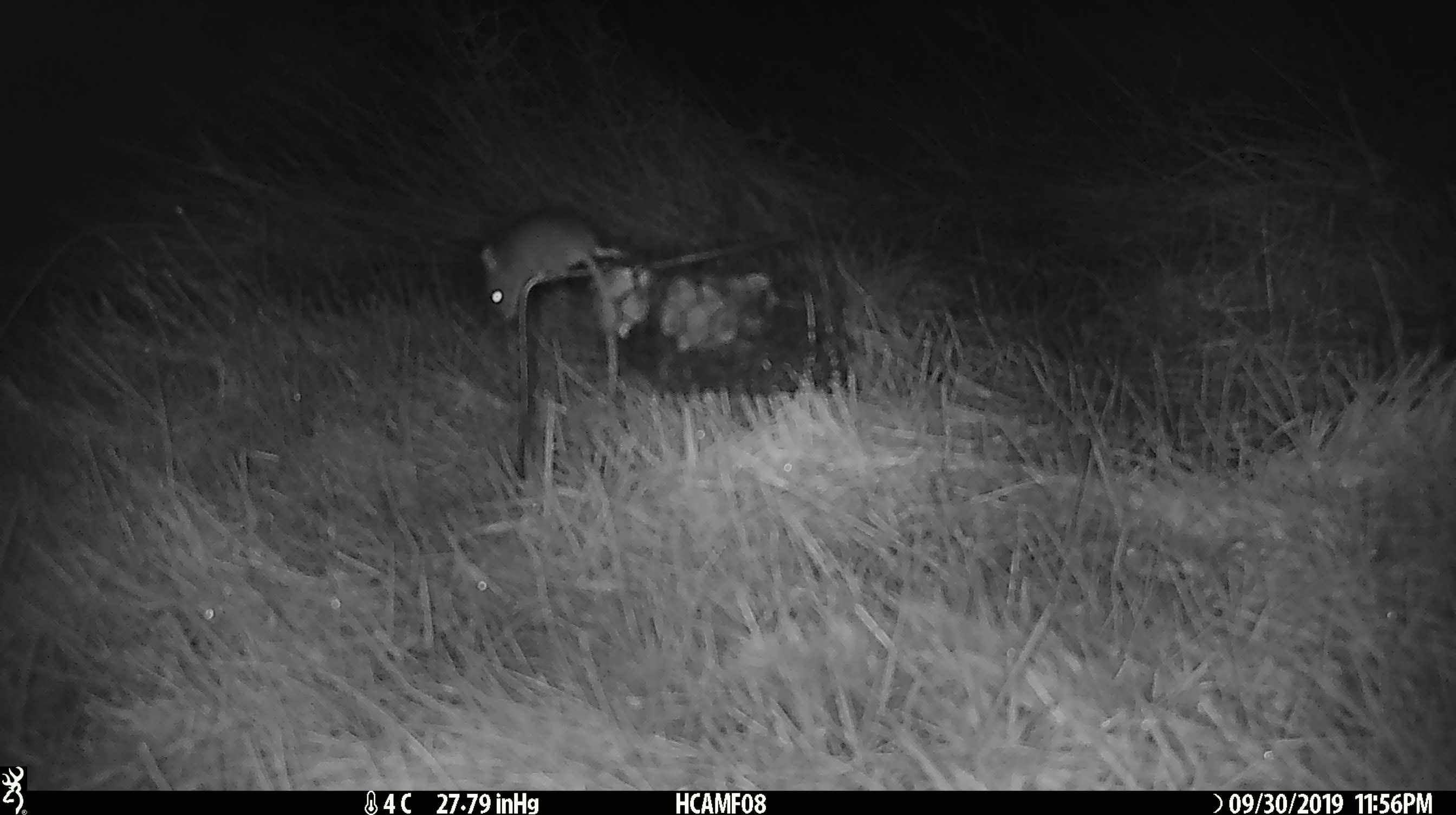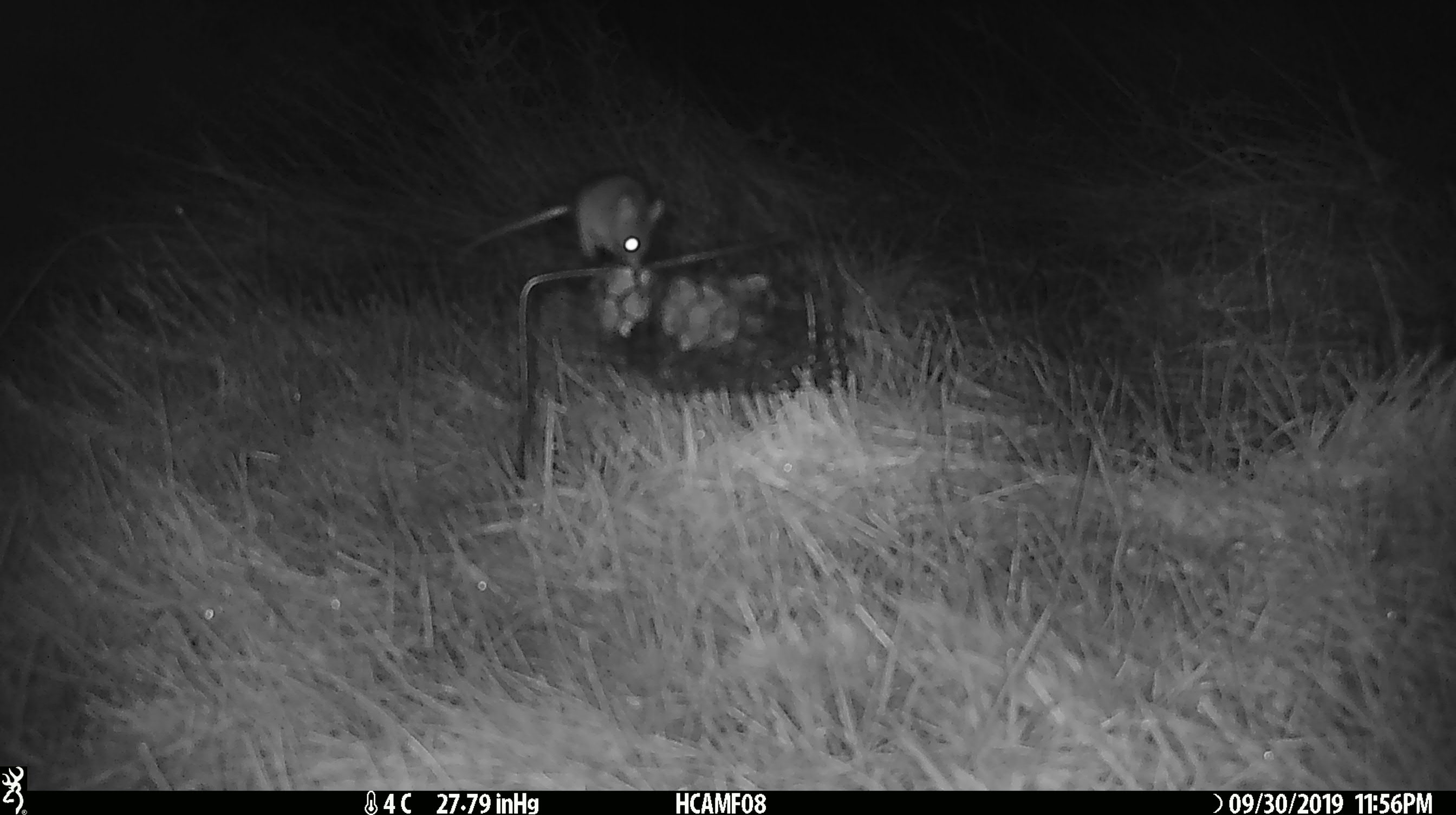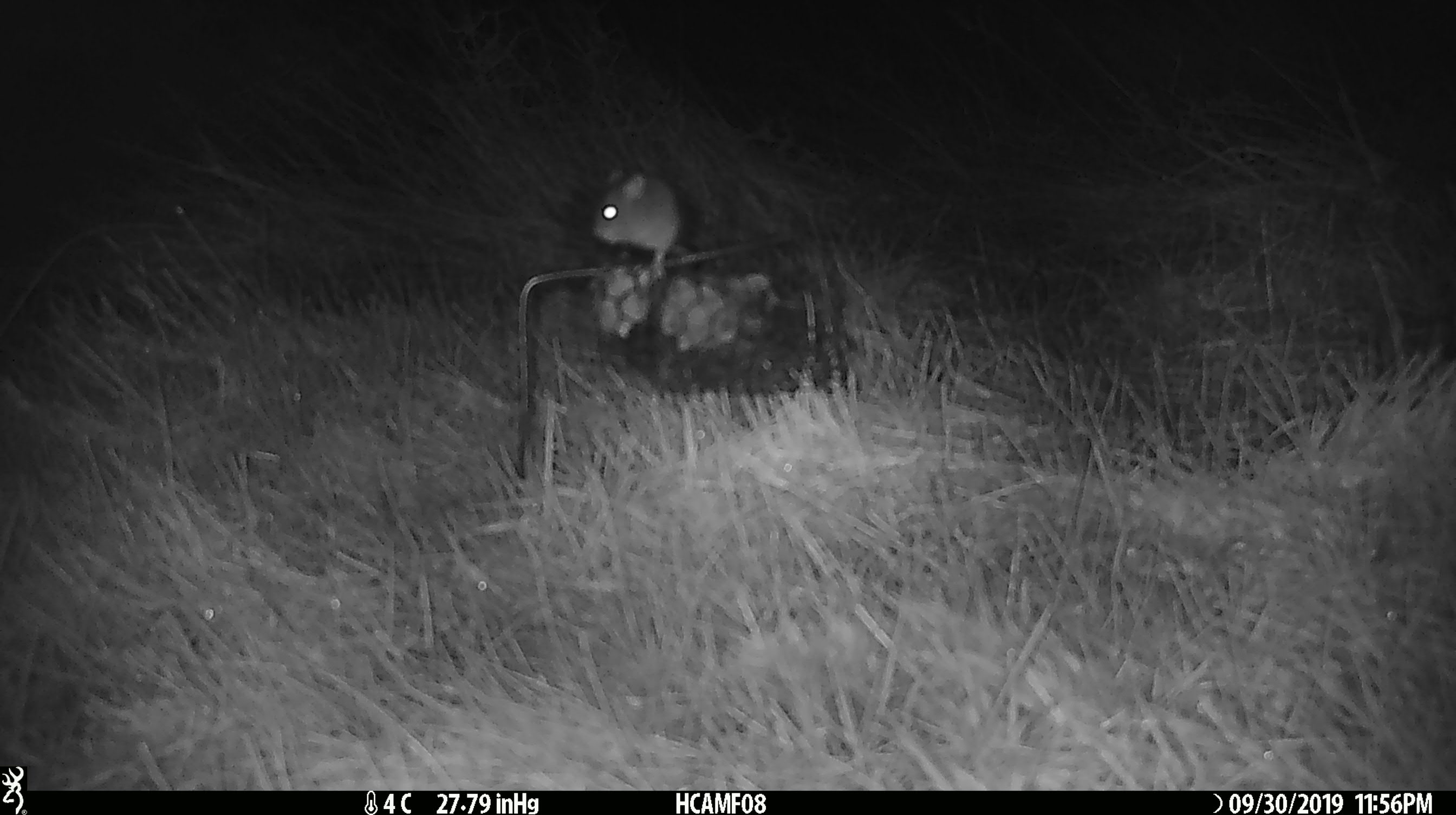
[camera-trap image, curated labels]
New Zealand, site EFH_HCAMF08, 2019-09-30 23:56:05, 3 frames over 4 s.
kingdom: Animalia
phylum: Chordata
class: Mammalia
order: Rodentia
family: Muridae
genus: Mus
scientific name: Mus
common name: mouse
Mouse (Mus).